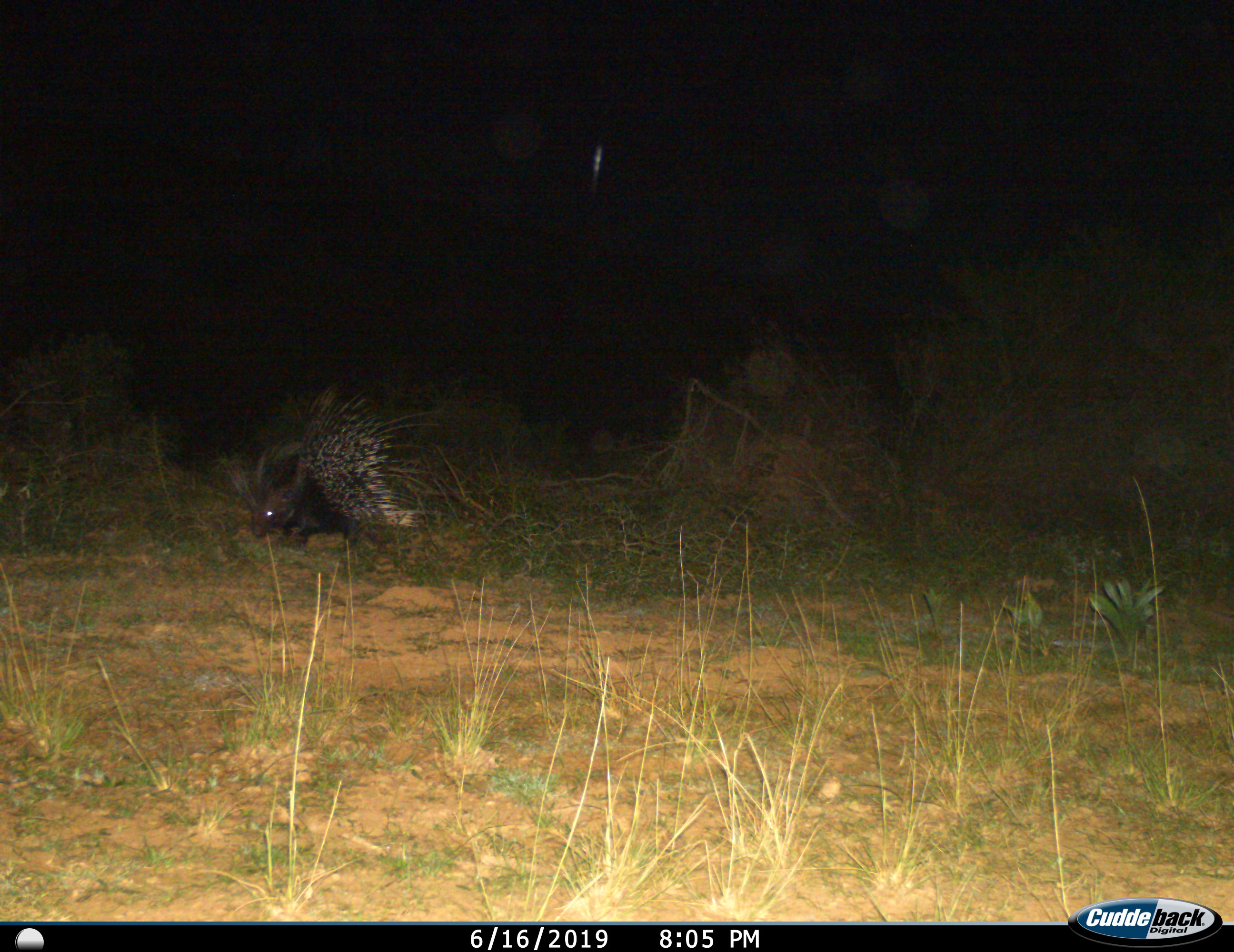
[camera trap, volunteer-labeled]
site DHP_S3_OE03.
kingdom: Animalia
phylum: Chordata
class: Mammalia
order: Rodentia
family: Hystricidae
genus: Hystrix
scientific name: Hystrix cristata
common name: crested porcupine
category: porcupine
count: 1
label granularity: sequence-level